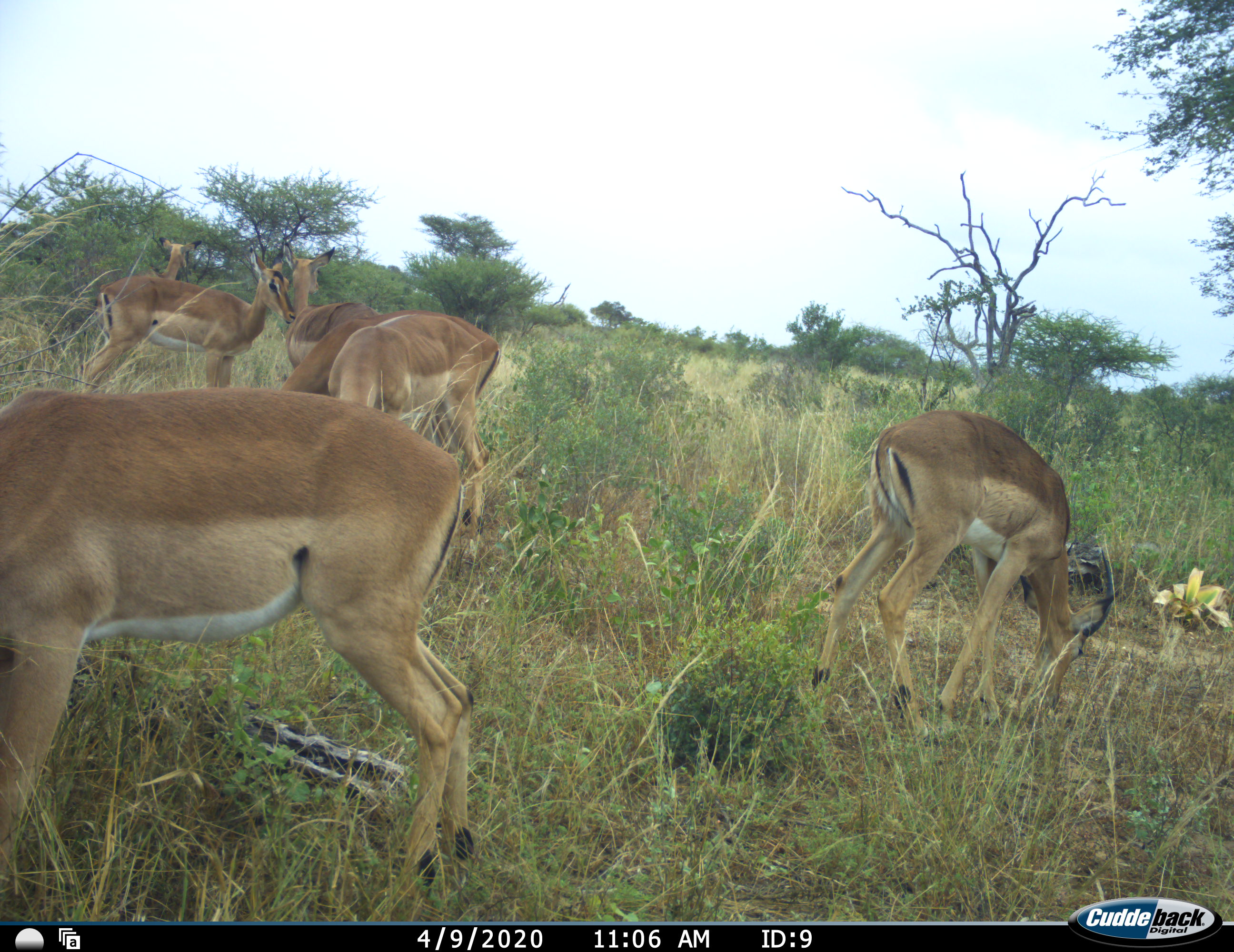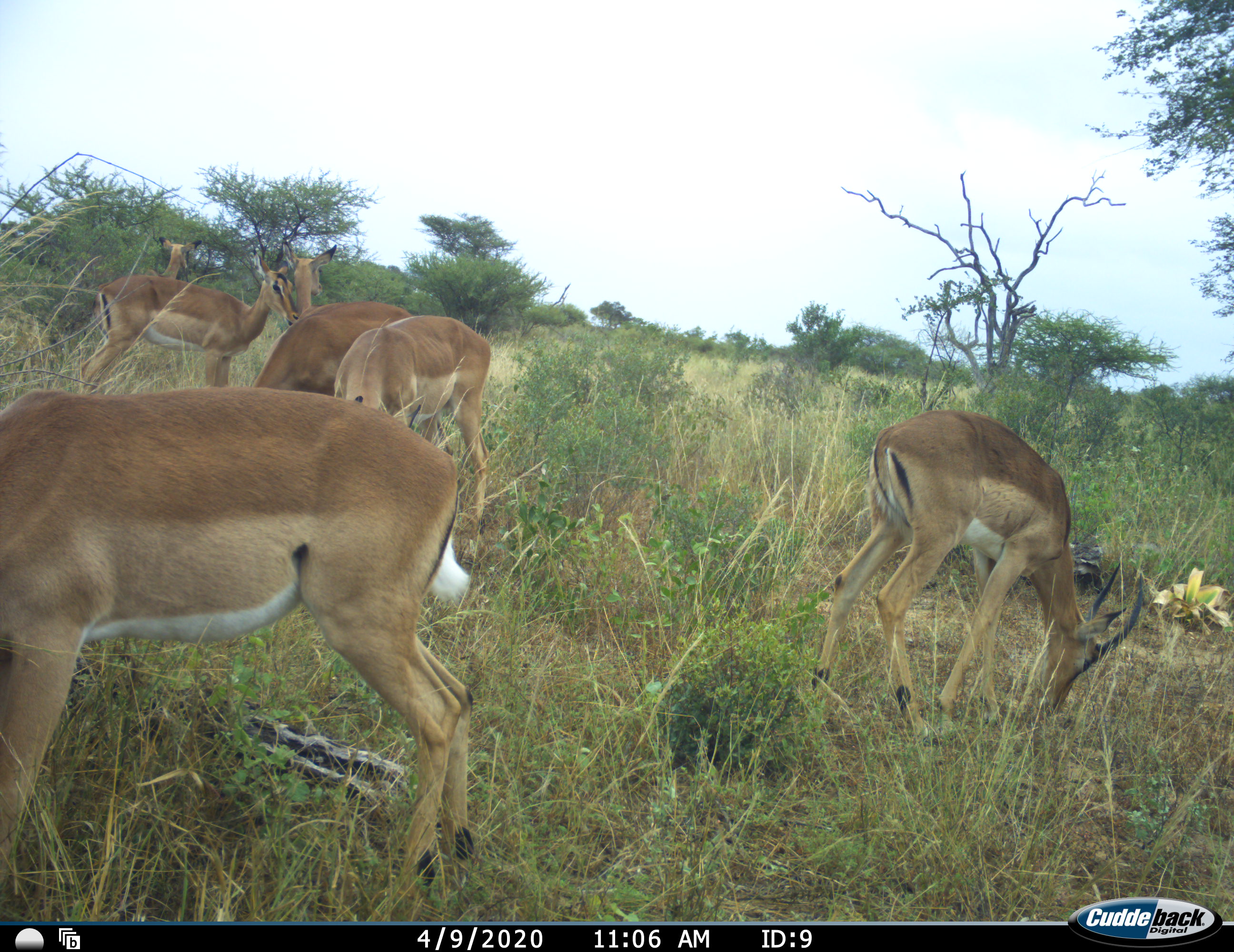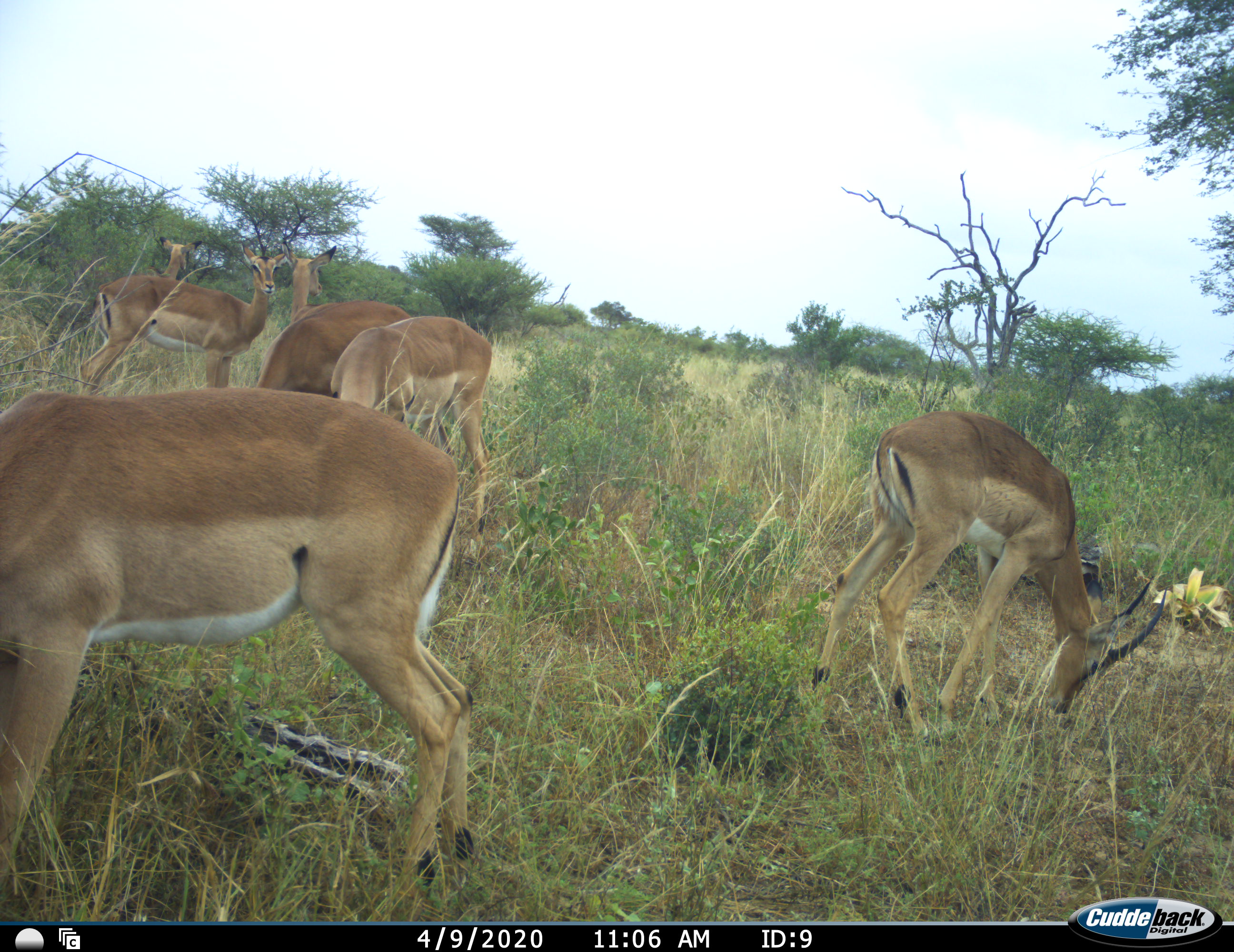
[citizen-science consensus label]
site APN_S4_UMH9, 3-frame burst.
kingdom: Animalia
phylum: Chordata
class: Mammalia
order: Artiodactyla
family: Bovidae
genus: Aepyceros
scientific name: Aepyceros melampus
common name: impala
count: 7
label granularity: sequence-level